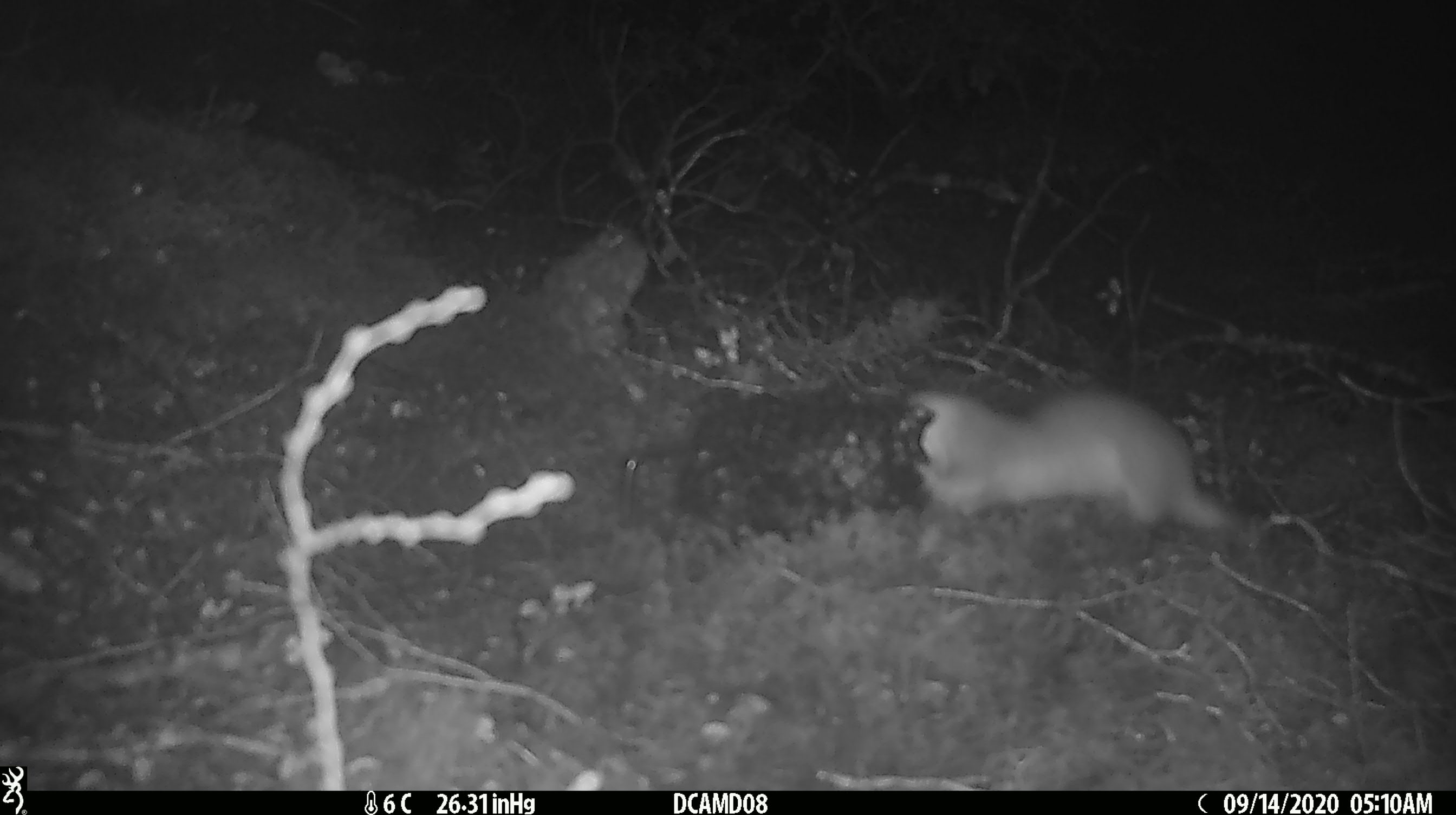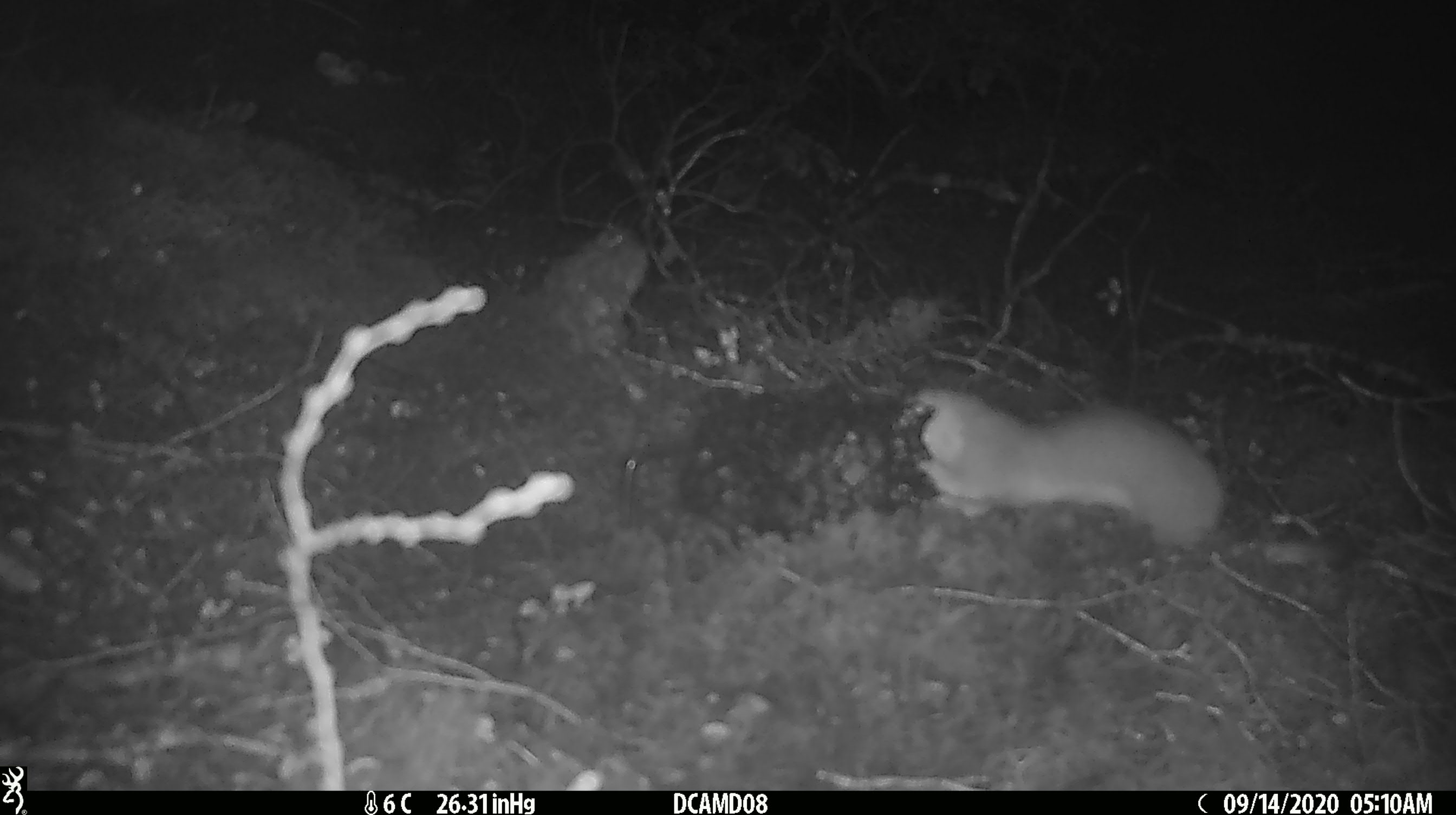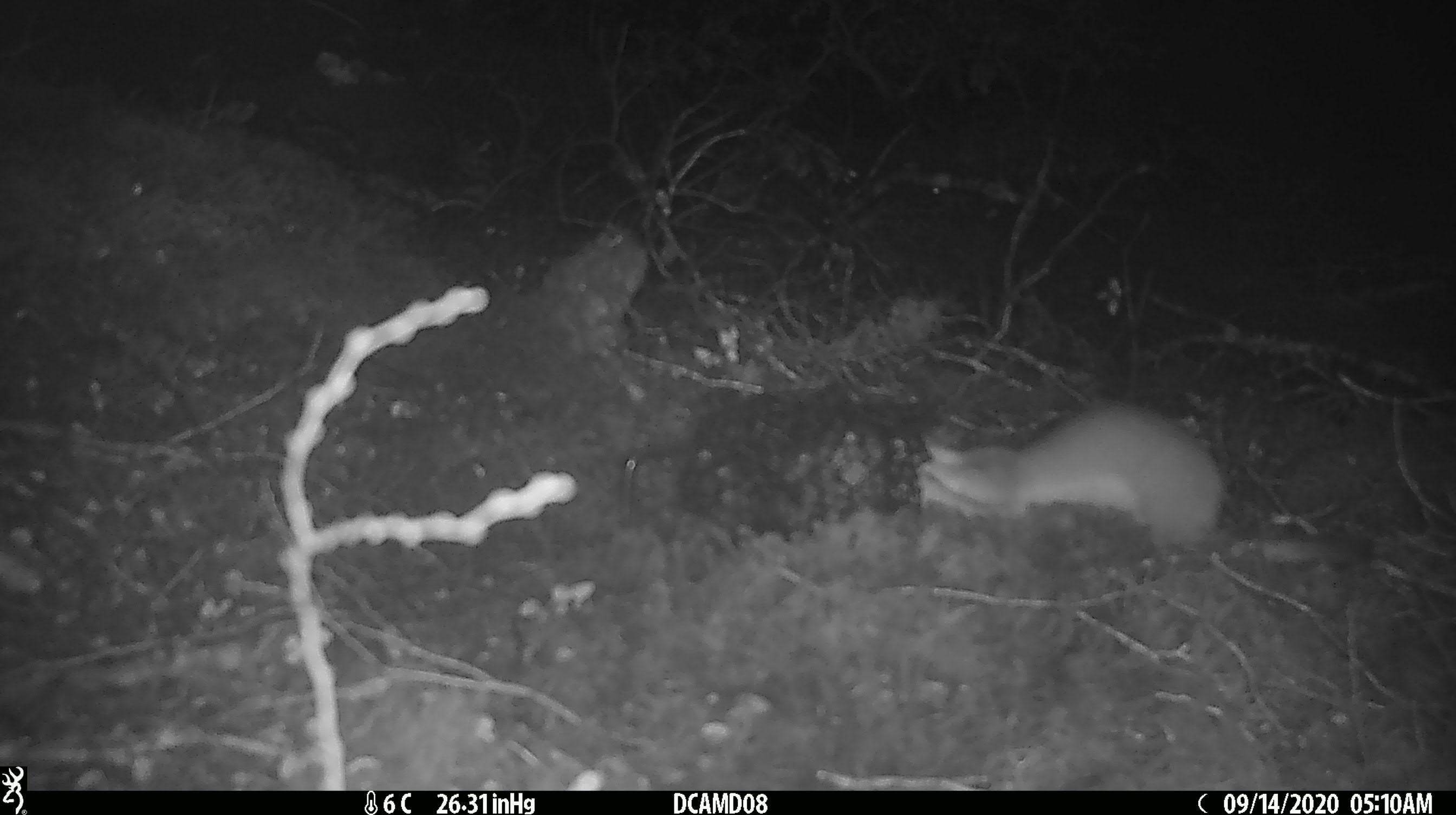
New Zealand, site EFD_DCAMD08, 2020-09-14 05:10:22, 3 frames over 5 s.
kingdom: Animalia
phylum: Chordata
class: Mammalia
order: Carnivora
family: Mustelidae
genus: Mustela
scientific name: Mustela erminea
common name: stoat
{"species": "stoat (Mustela erminea)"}